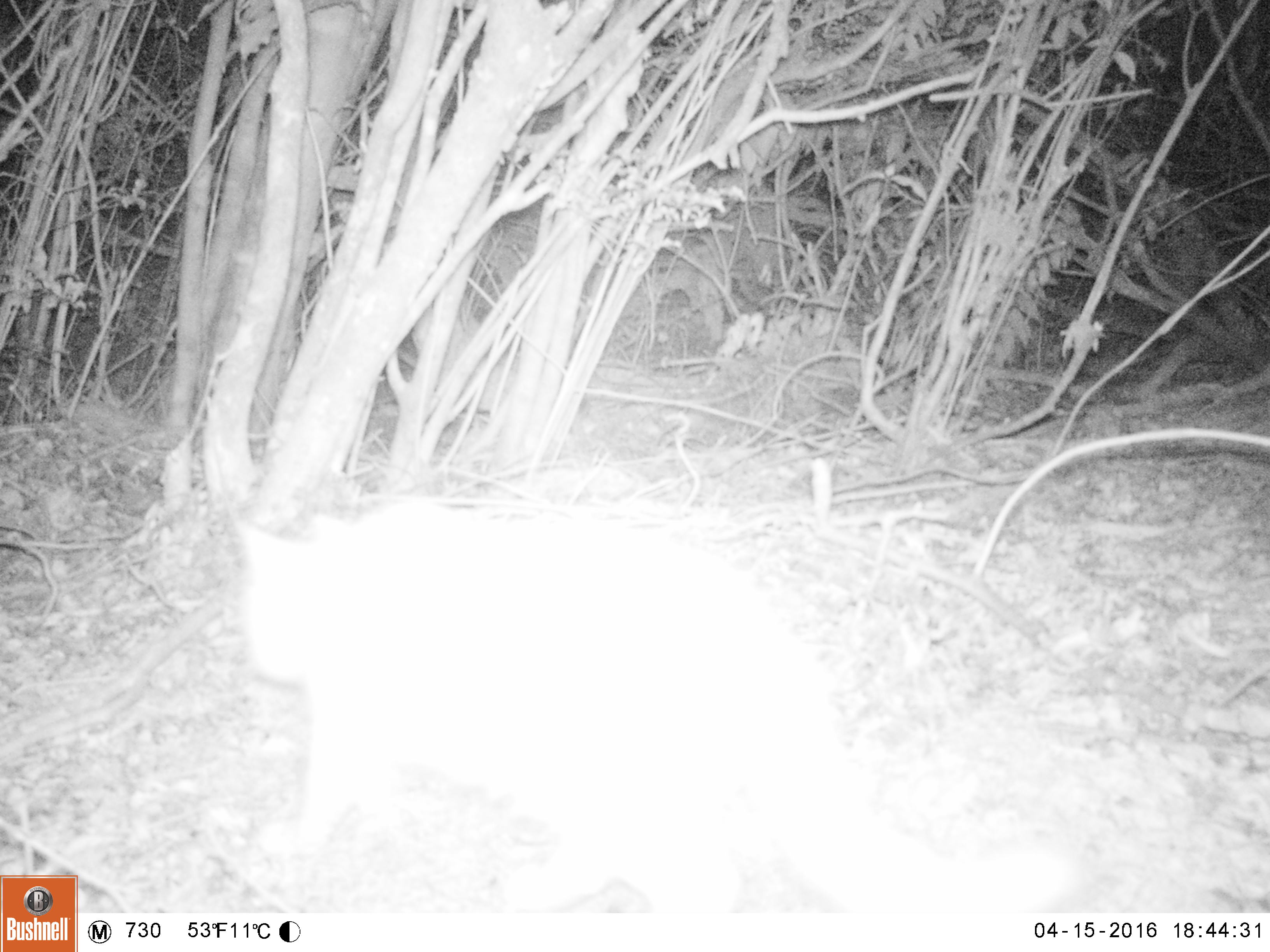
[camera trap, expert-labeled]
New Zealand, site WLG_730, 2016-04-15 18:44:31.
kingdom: Animalia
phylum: Chordata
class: Mammalia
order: Carnivora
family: Felidae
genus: Felis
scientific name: Felis catus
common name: domestic cat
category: cat